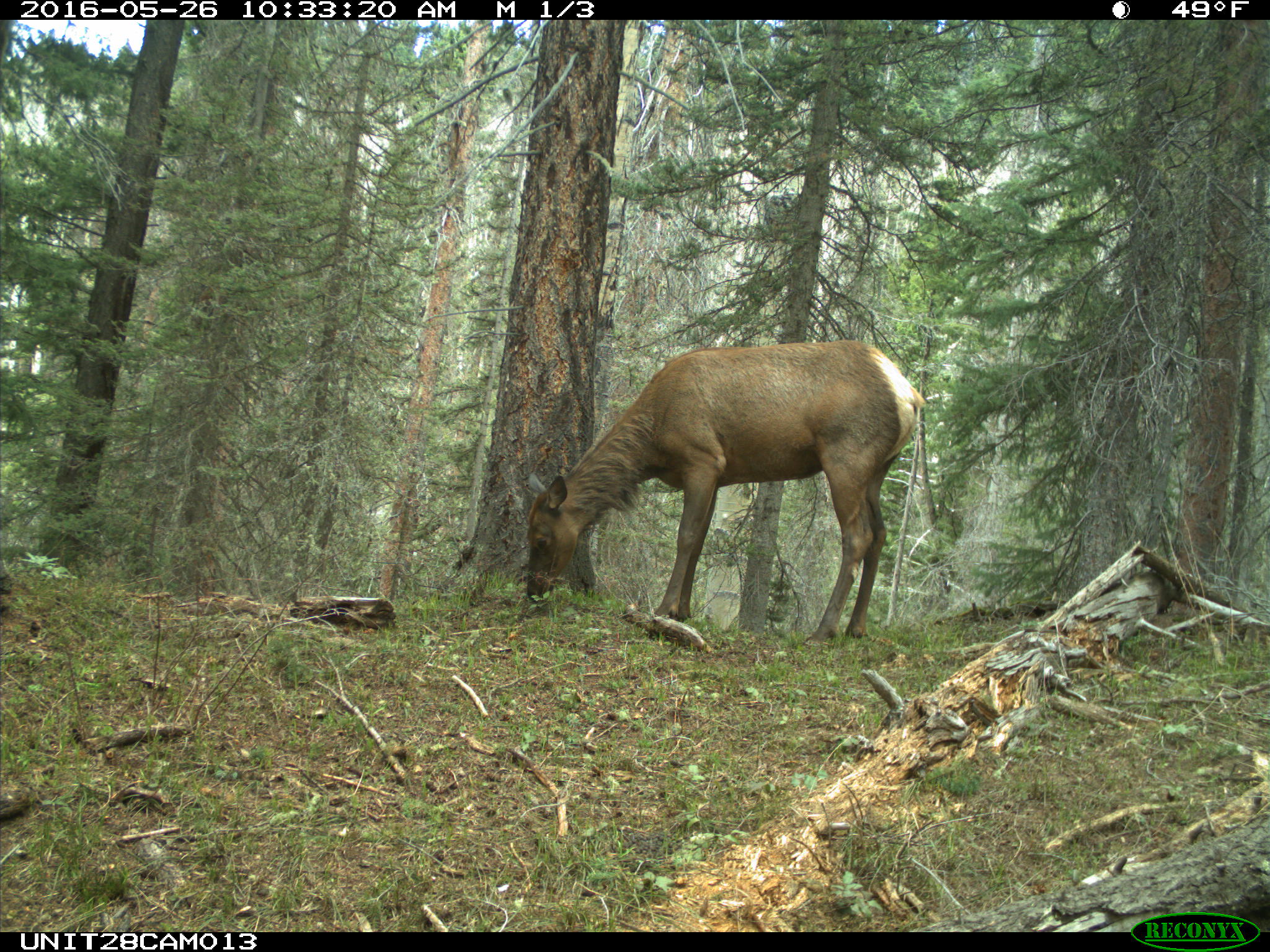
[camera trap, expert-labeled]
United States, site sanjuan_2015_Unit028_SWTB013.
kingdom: Animalia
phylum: Chordata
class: Mammalia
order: Artiodactyla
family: Cervidae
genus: Cervus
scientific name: Cervus elaphus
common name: red deer